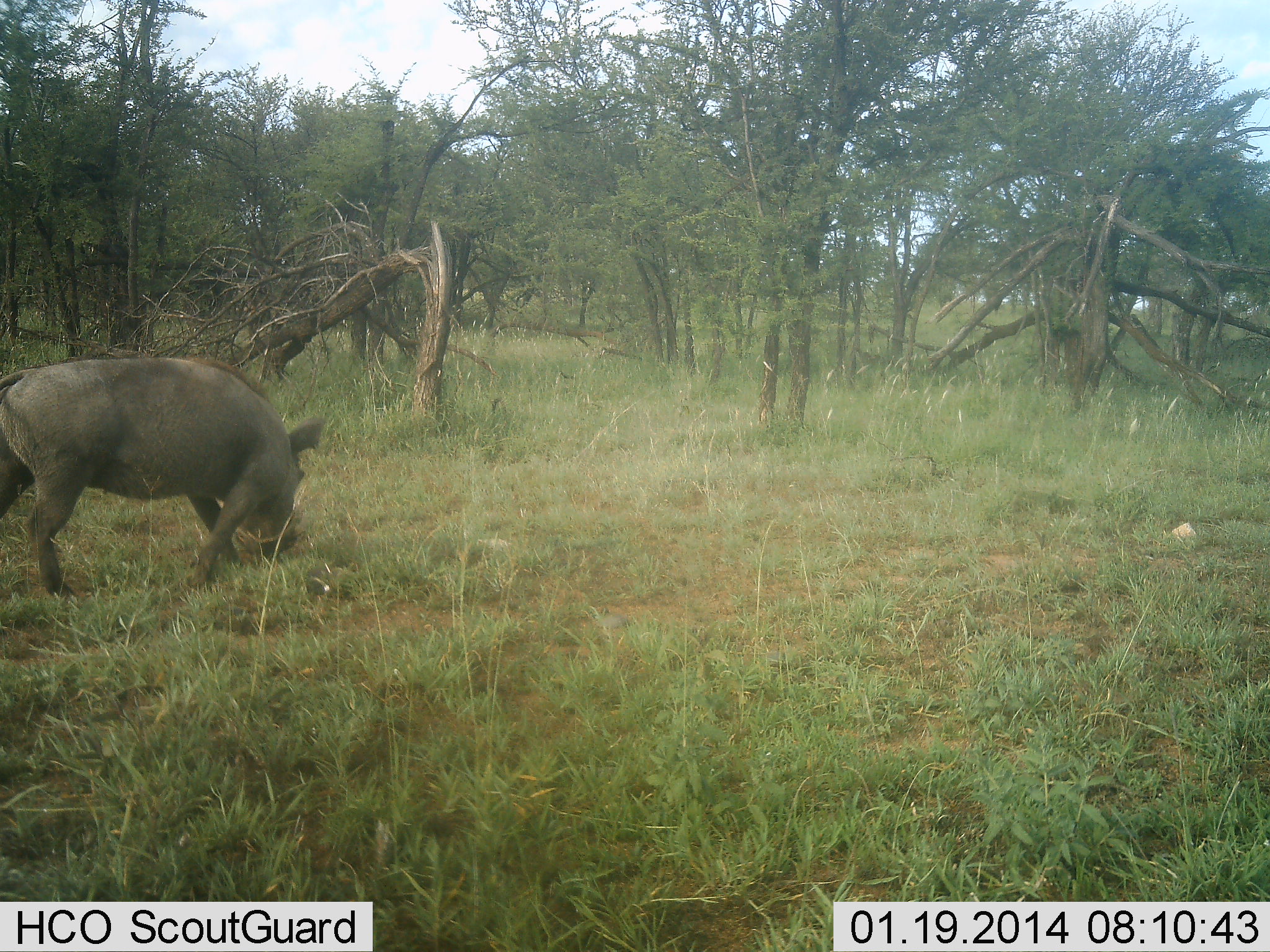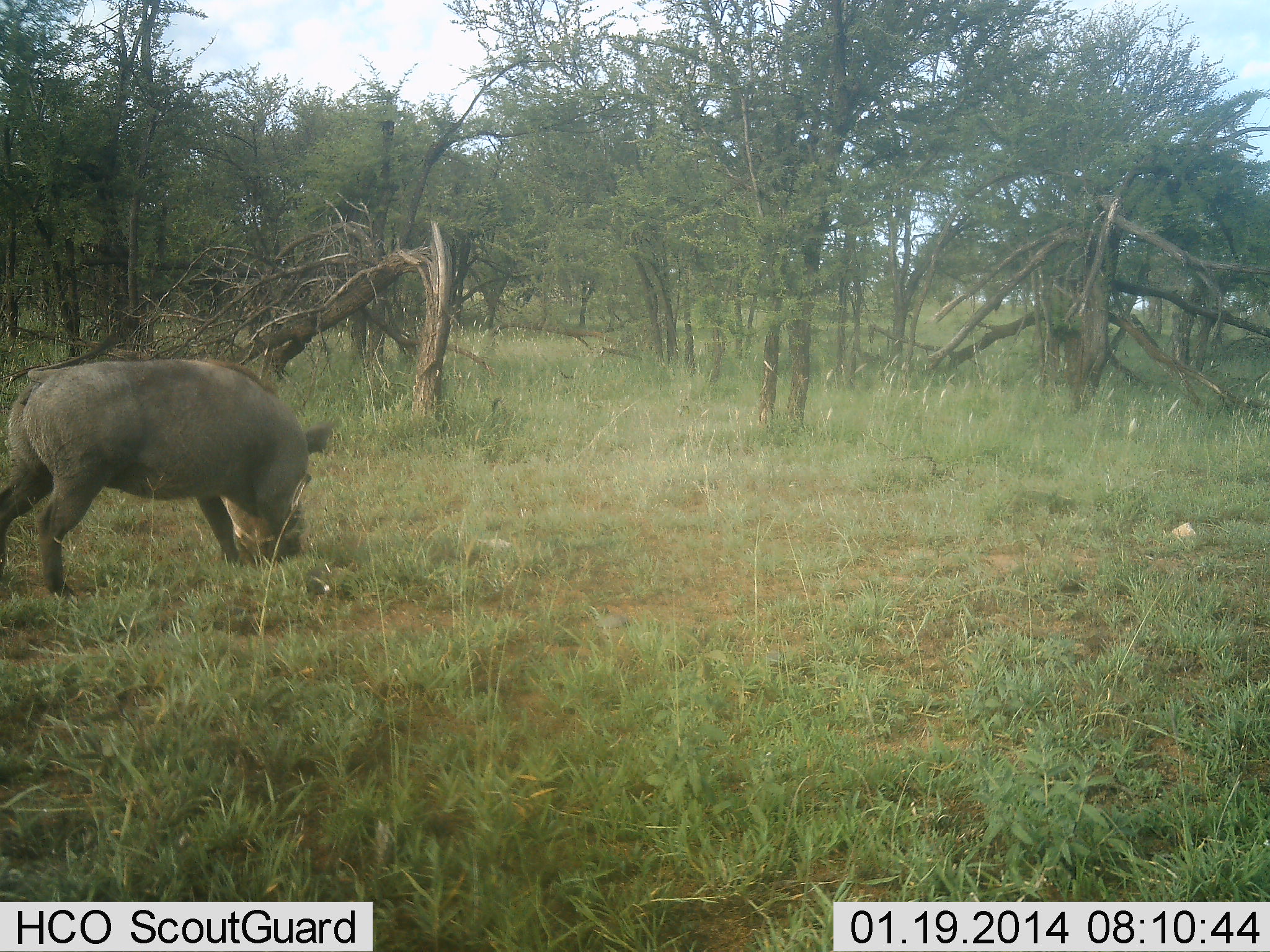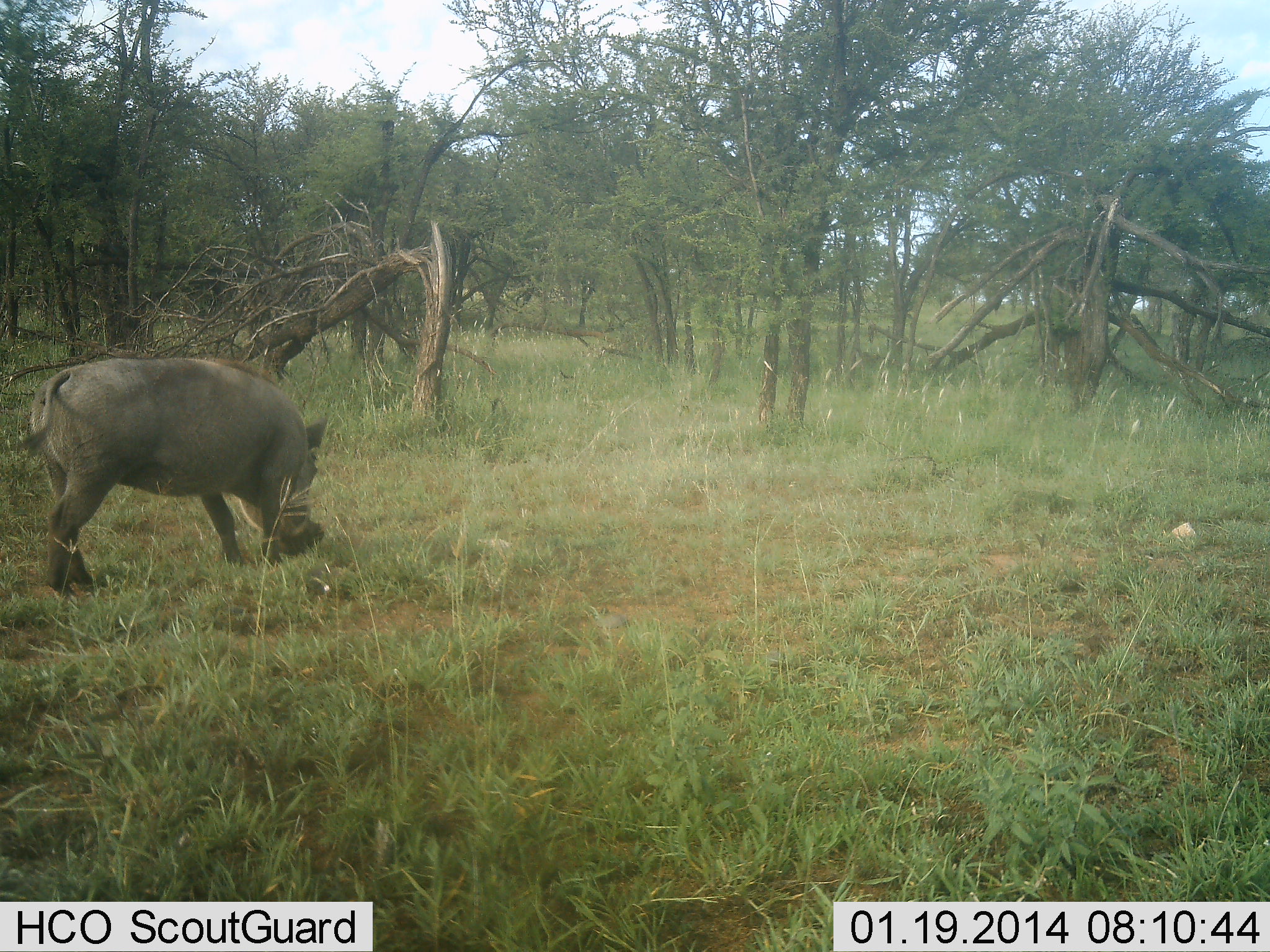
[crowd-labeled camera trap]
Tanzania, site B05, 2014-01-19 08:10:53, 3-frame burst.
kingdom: Animalia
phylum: Chordata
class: Mammalia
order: Artiodactyla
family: Suidae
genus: Phacochoerus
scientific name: Phacochoerus africanus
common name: warthog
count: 1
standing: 10%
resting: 0%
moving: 20%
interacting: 0%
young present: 0%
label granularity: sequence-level